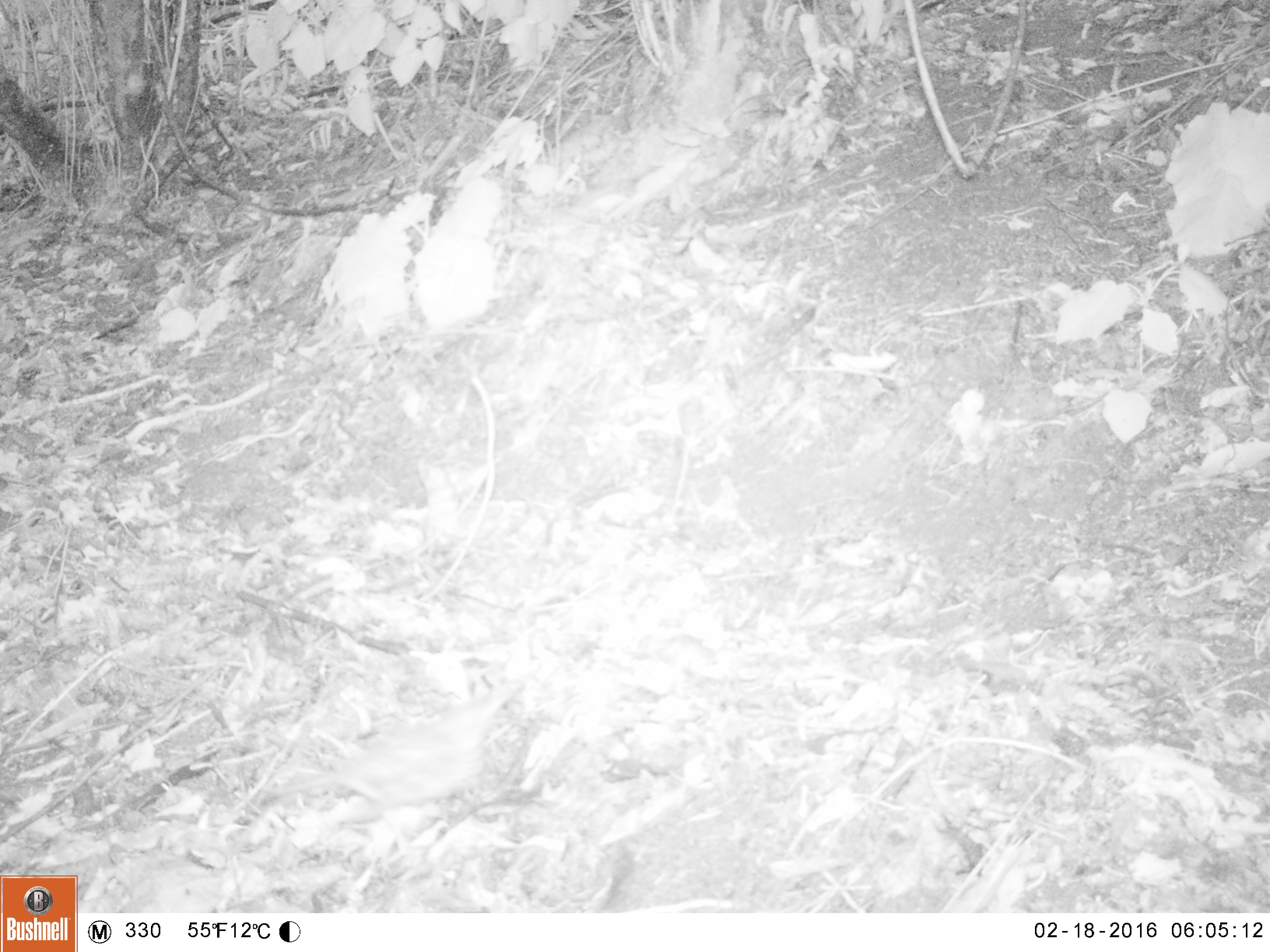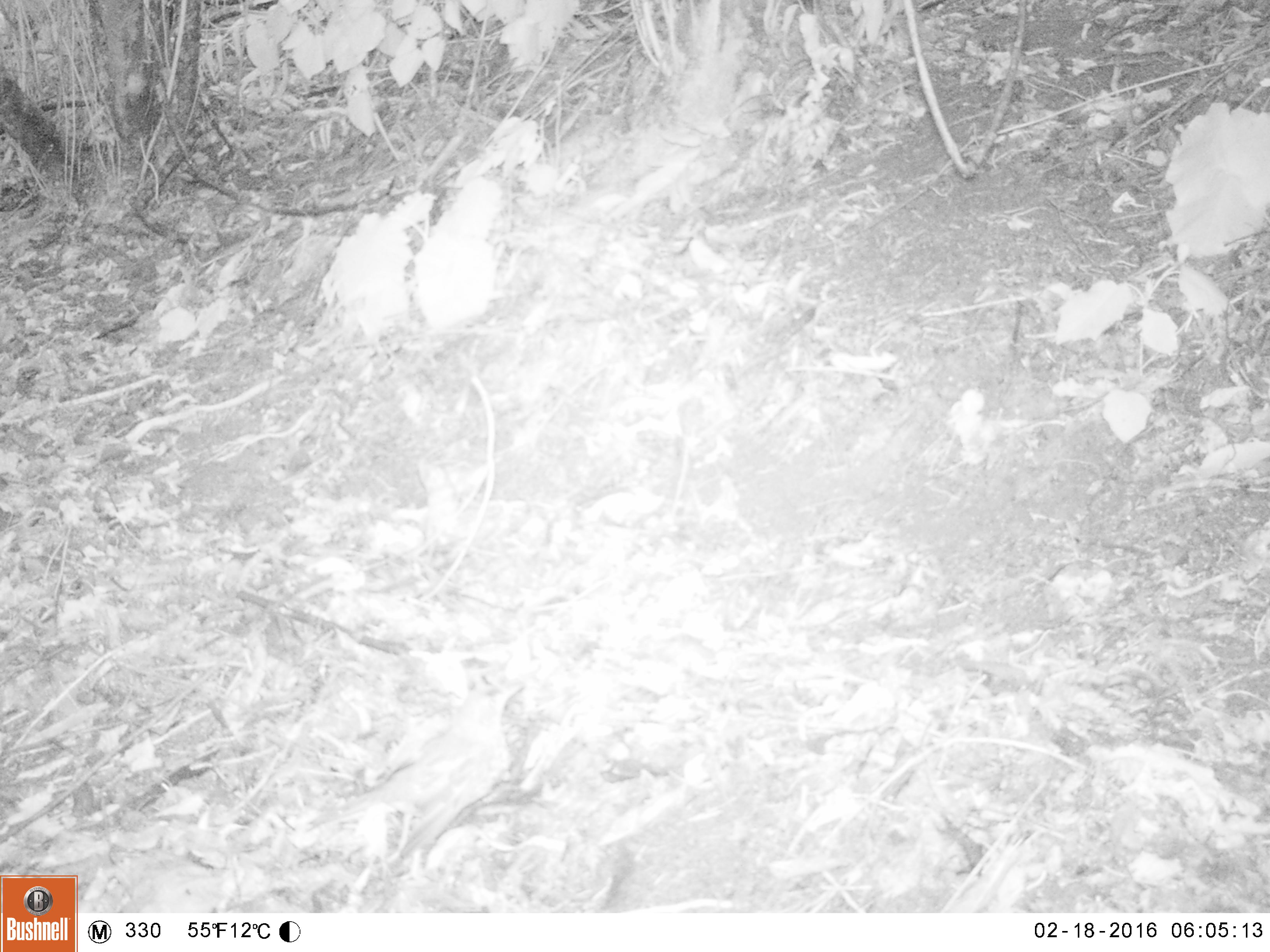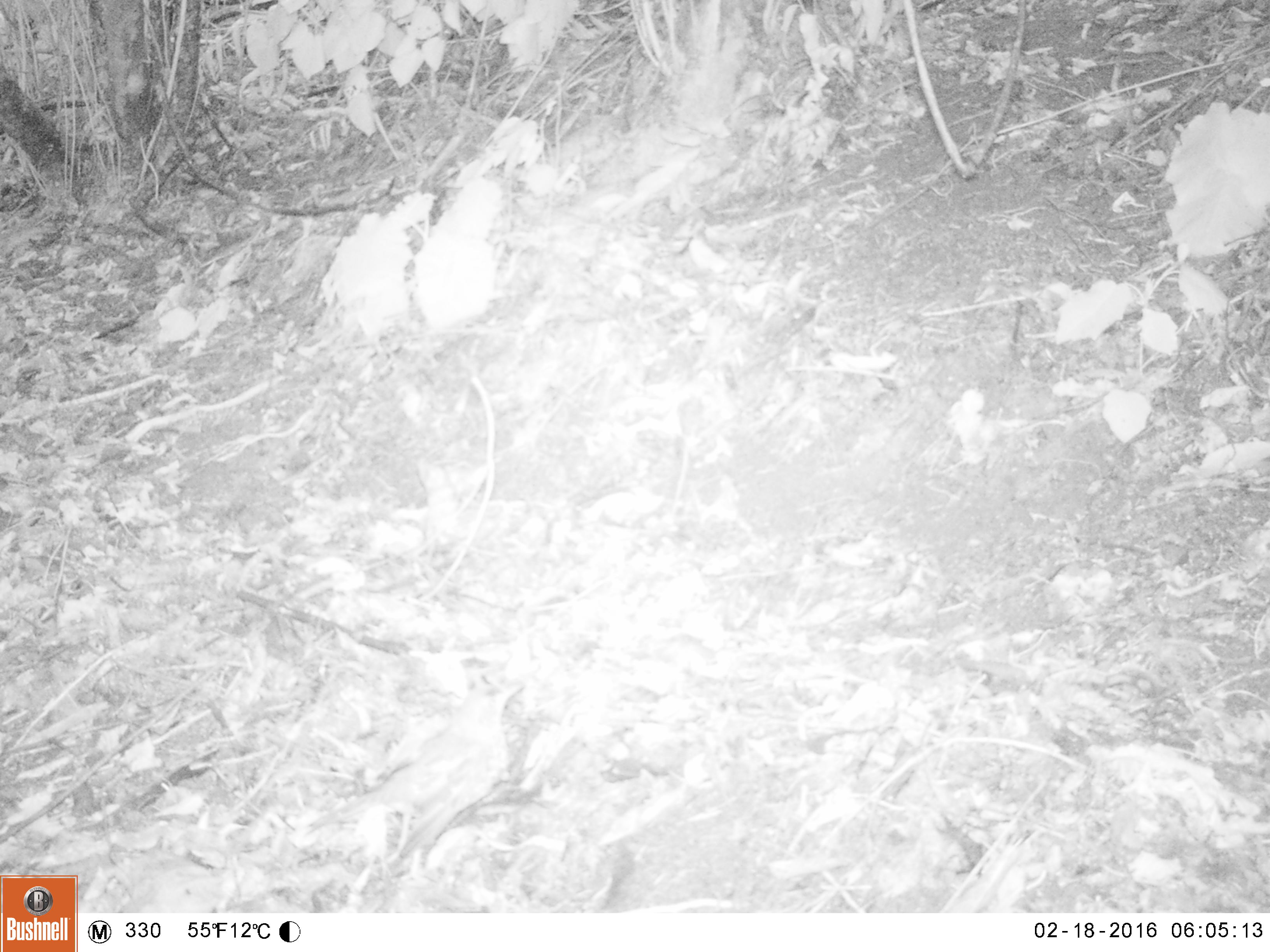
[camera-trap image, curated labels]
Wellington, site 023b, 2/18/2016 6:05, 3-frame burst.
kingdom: Animalia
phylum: Chordata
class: Aves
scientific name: Aves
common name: bird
Bird (Aves).